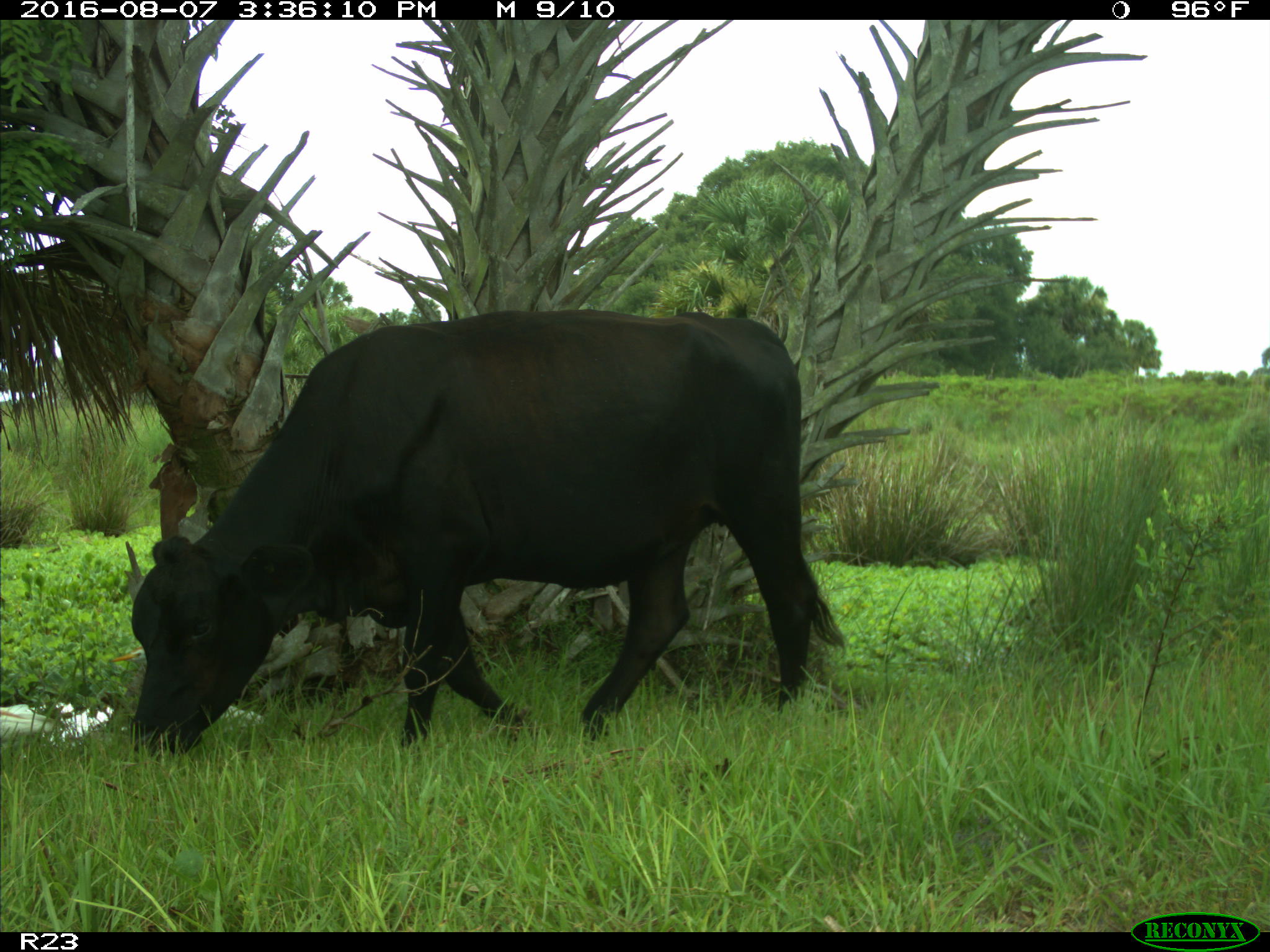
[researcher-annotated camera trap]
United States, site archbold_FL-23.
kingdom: Animalia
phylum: Chordata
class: Mammalia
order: Artiodactyla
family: Bovidae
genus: Bos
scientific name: Bos taurus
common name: domestic cow